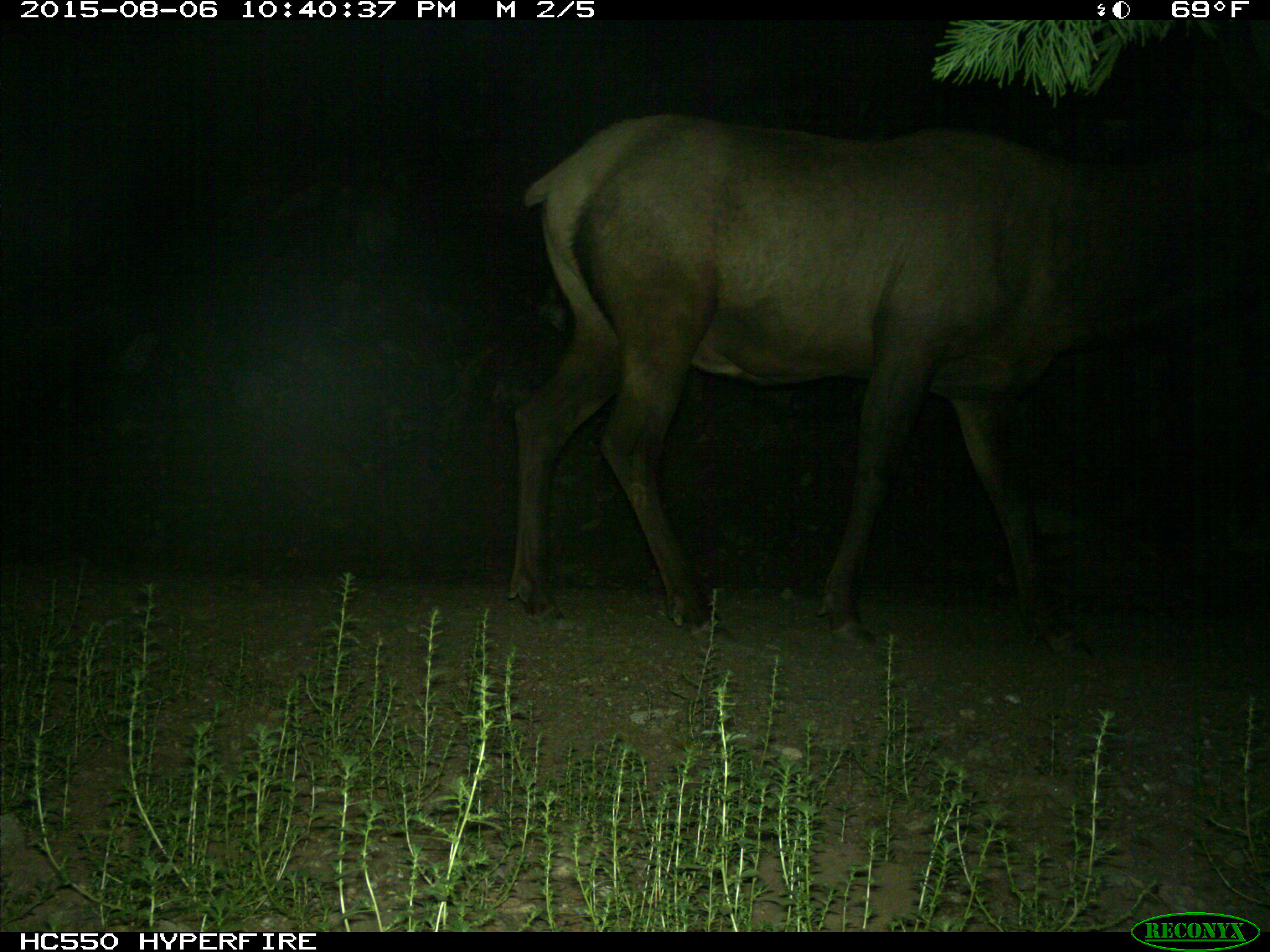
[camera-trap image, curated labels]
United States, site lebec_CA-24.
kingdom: Animalia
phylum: Chordata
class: Mammalia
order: Artiodactyla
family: Cervidae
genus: Cervus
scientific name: Cervus canadensis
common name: elk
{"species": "Cervus canadensis (elk)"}